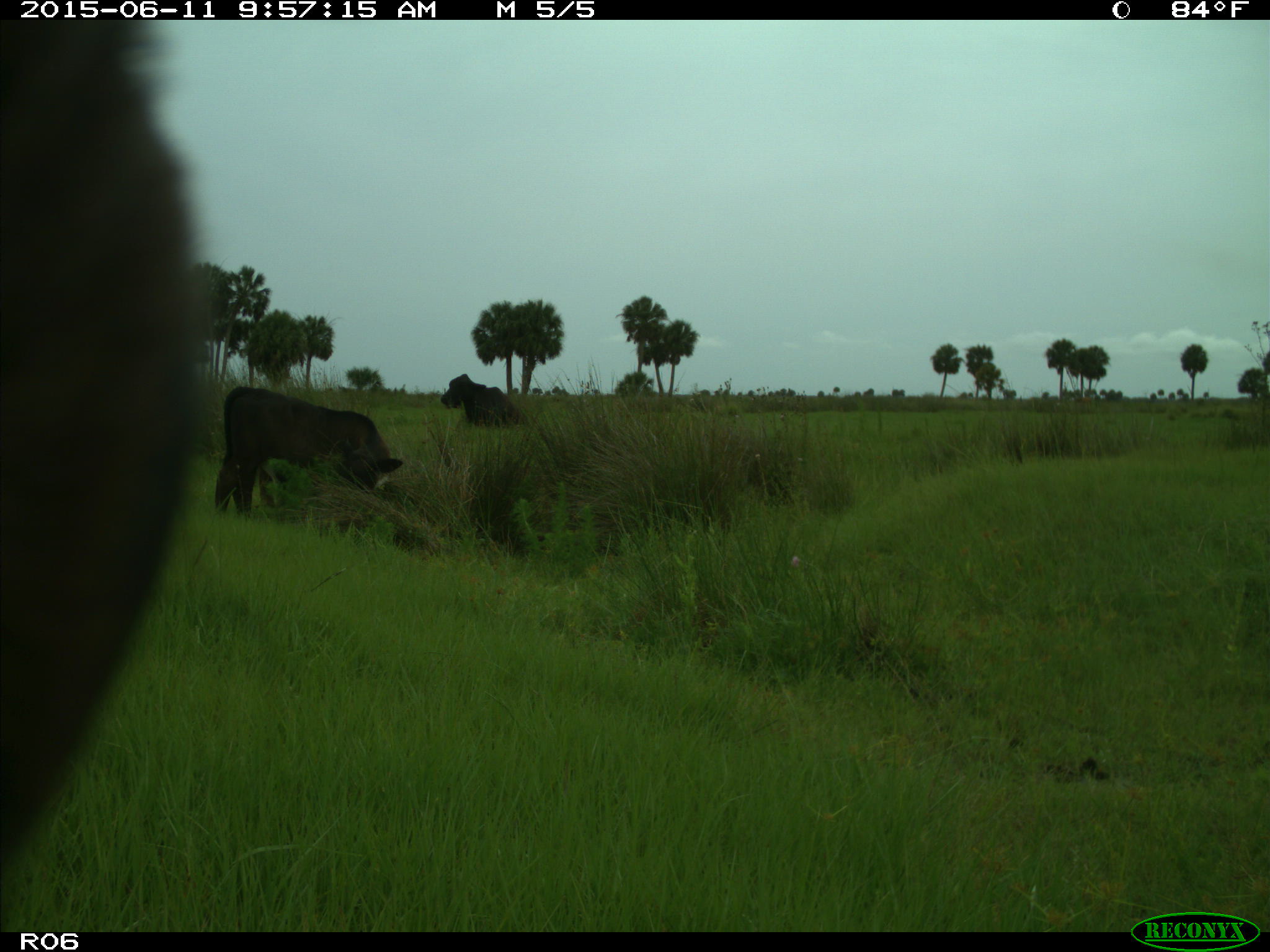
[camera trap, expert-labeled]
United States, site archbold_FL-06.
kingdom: Animalia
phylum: Chordata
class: Mammalia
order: Artiodactyla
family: Bovidae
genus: Bos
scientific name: Bos taurus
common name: domestic cow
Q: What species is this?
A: Bos taurus (domestic cow).